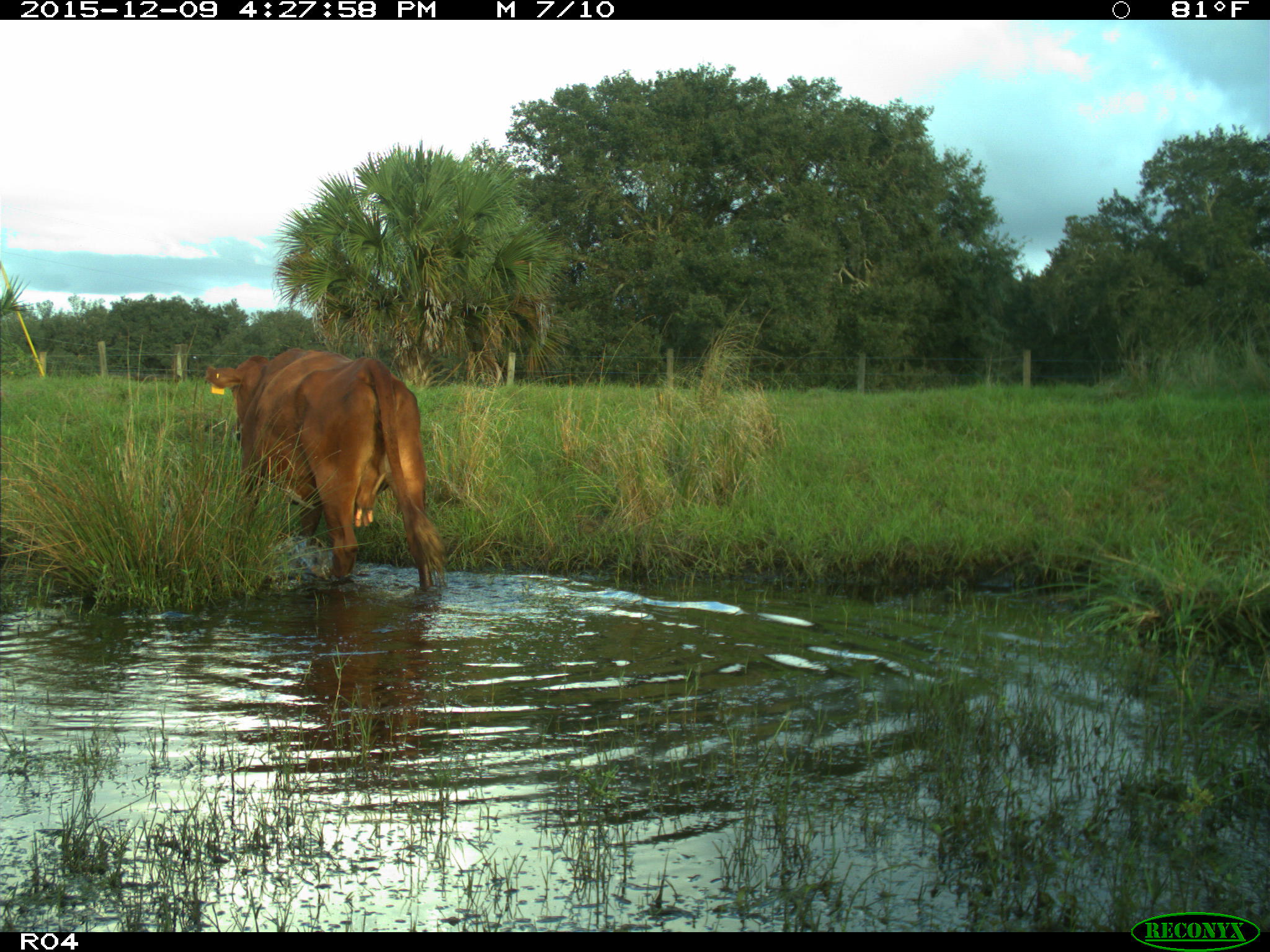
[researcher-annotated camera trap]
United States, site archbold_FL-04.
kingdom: Animalia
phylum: Chordata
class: Mammalia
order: Artiodactyla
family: Bovidae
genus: Bos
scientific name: Bos taurus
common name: domestic cow